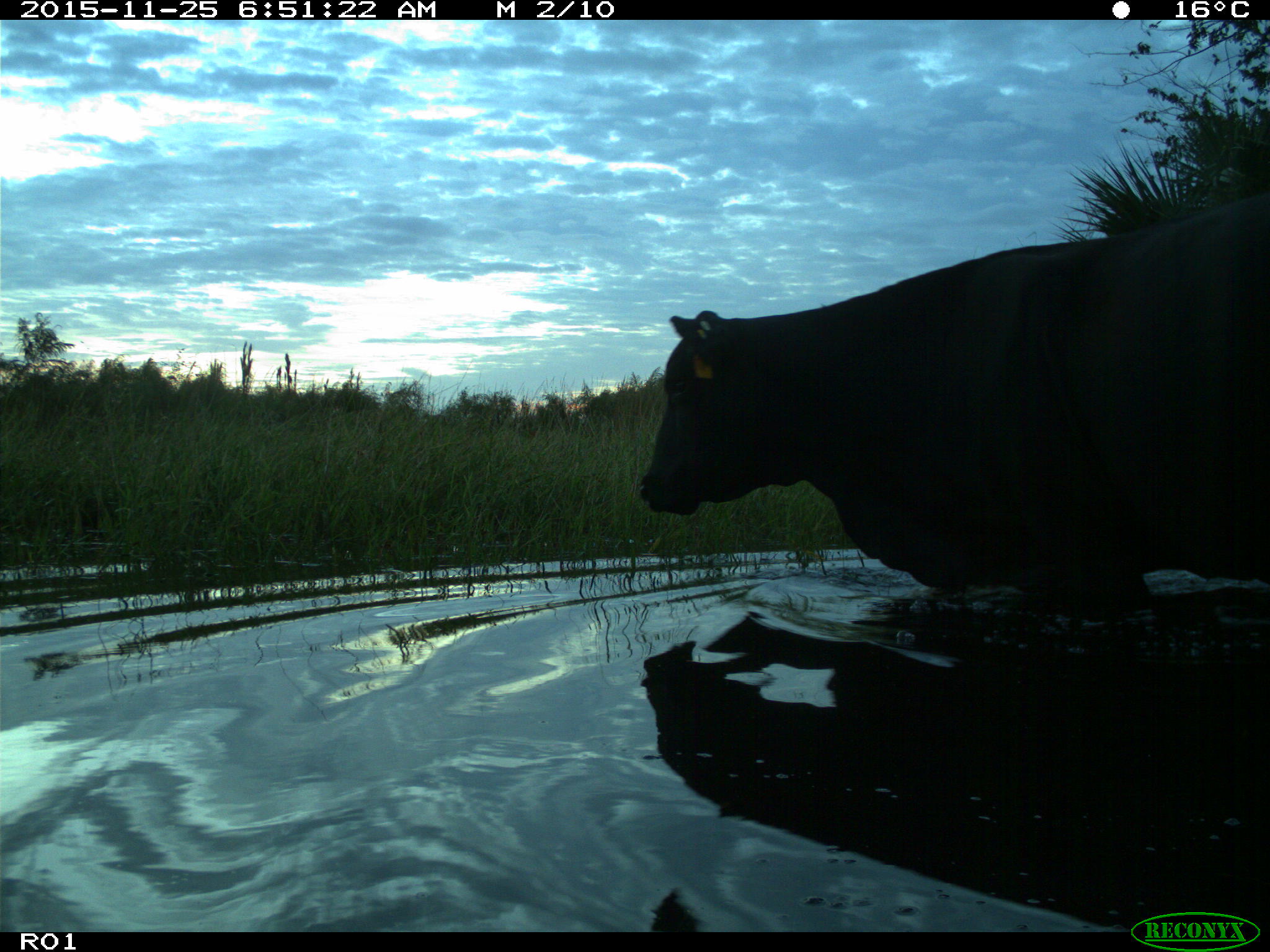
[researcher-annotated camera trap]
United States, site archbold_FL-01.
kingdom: Animalia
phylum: Chordata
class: Mammalia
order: Artiodactyla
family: Bovidae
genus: Bos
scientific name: Bos taurus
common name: domestic cow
Bos taurus (domestic cow).